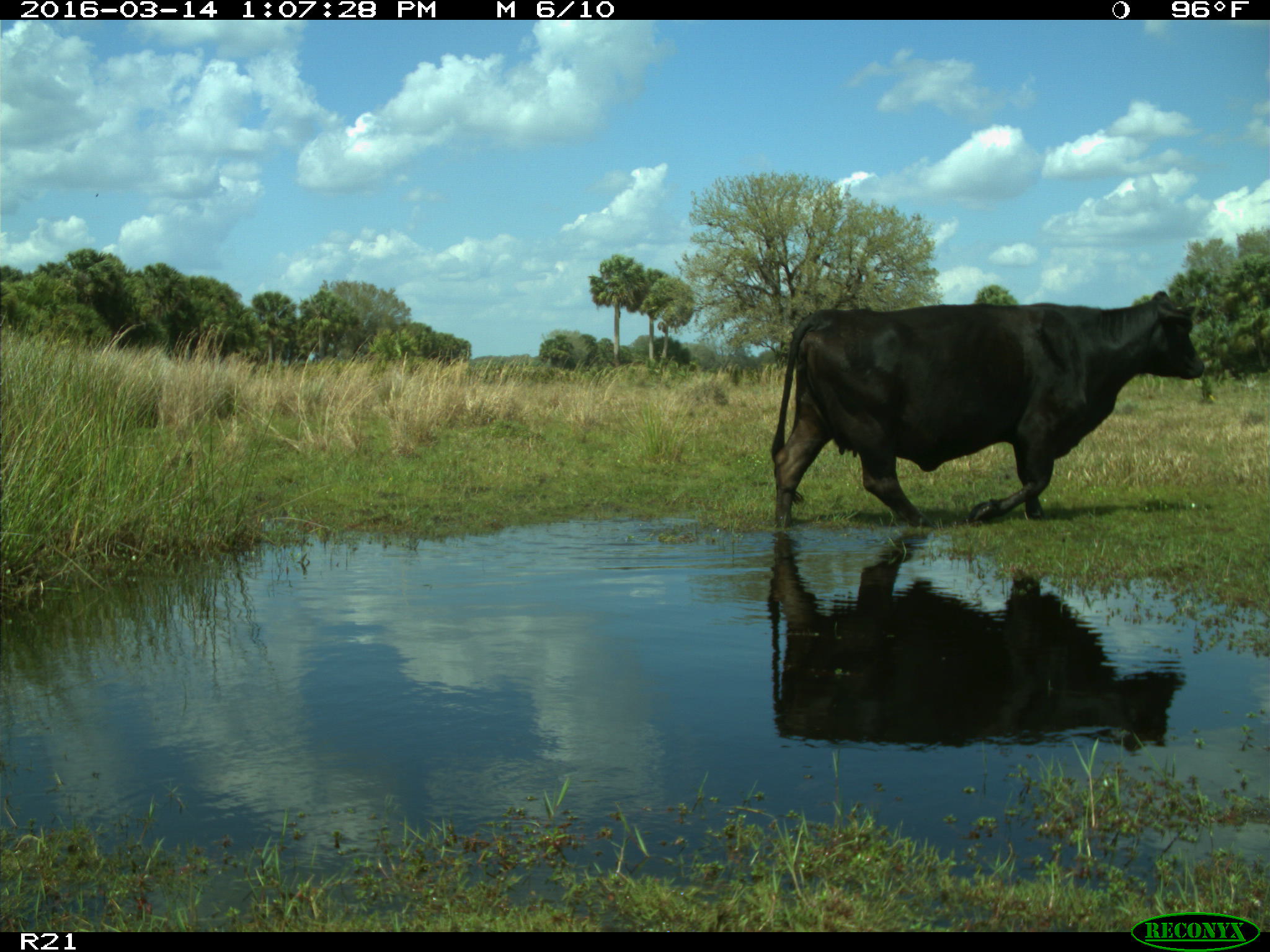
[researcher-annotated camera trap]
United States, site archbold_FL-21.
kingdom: Animalia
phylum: Chordata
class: Mammalia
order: Artiodactyla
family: Bovidae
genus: Bos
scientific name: Bos taurus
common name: domestic cow